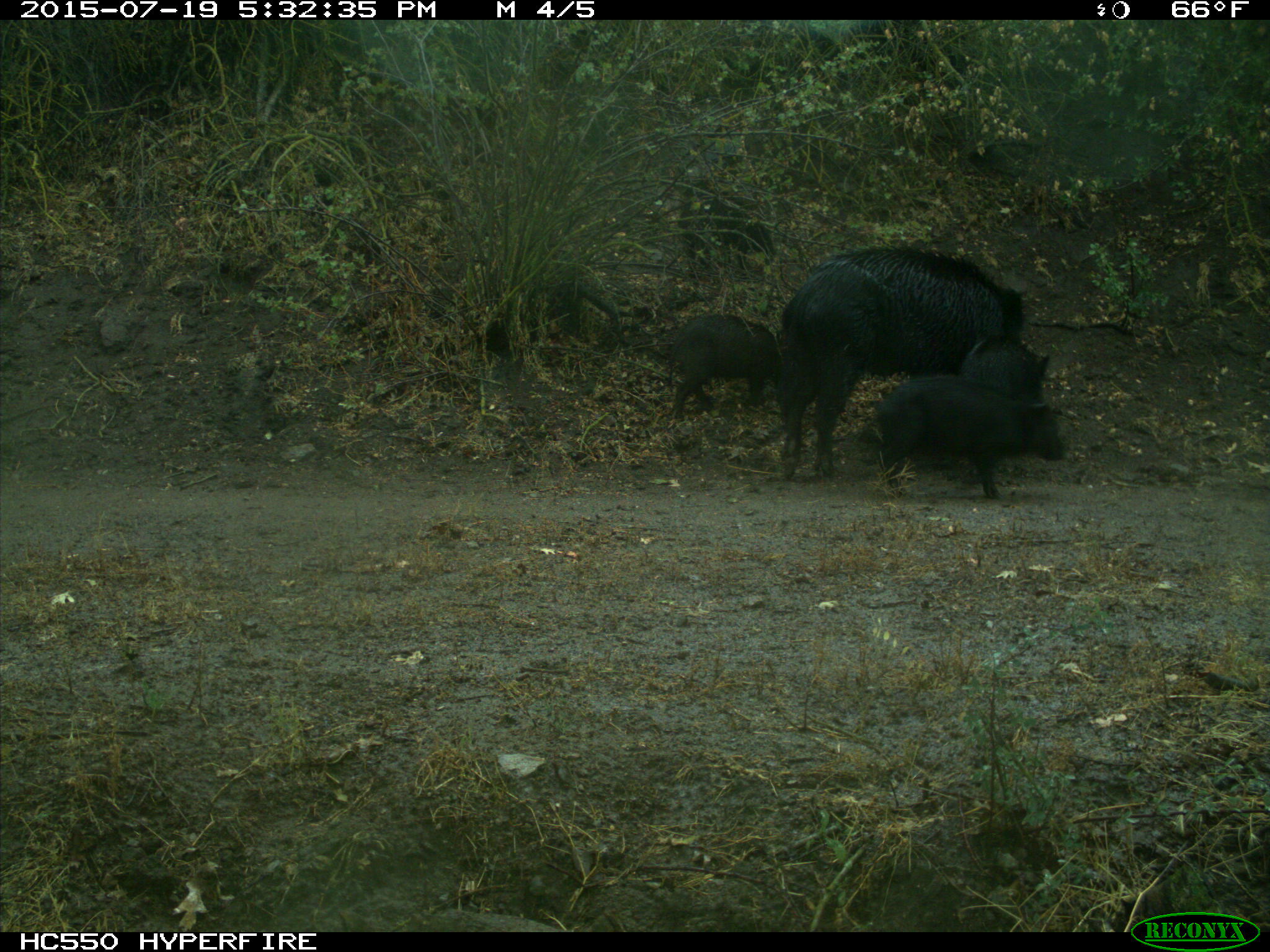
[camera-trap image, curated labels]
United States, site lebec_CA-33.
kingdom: Animalia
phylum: Chordata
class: Mammalia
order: Artiodactyla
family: Suidae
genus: Sus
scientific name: Sus scrofa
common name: wild boar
Sus scrofa (wild boar).